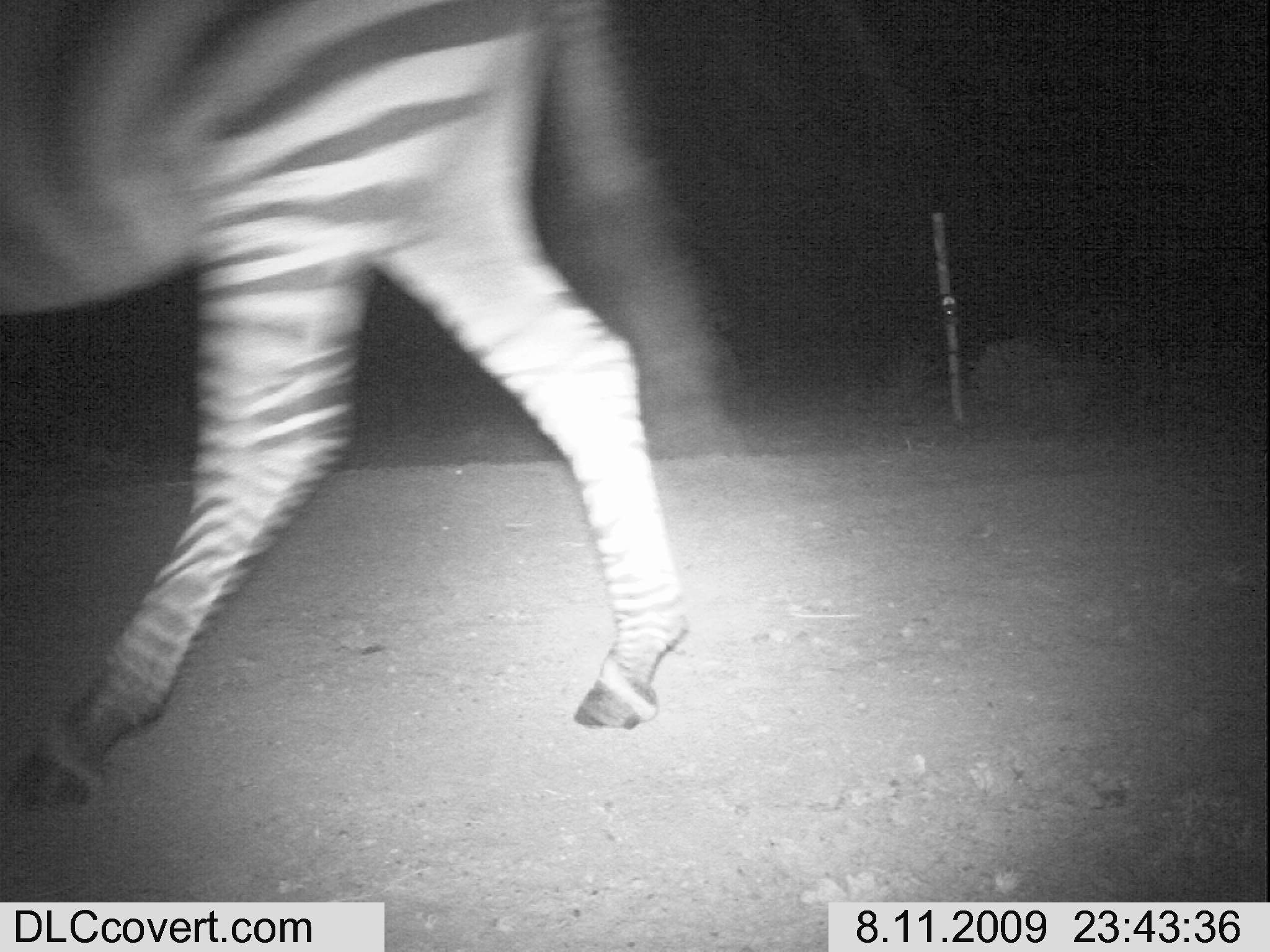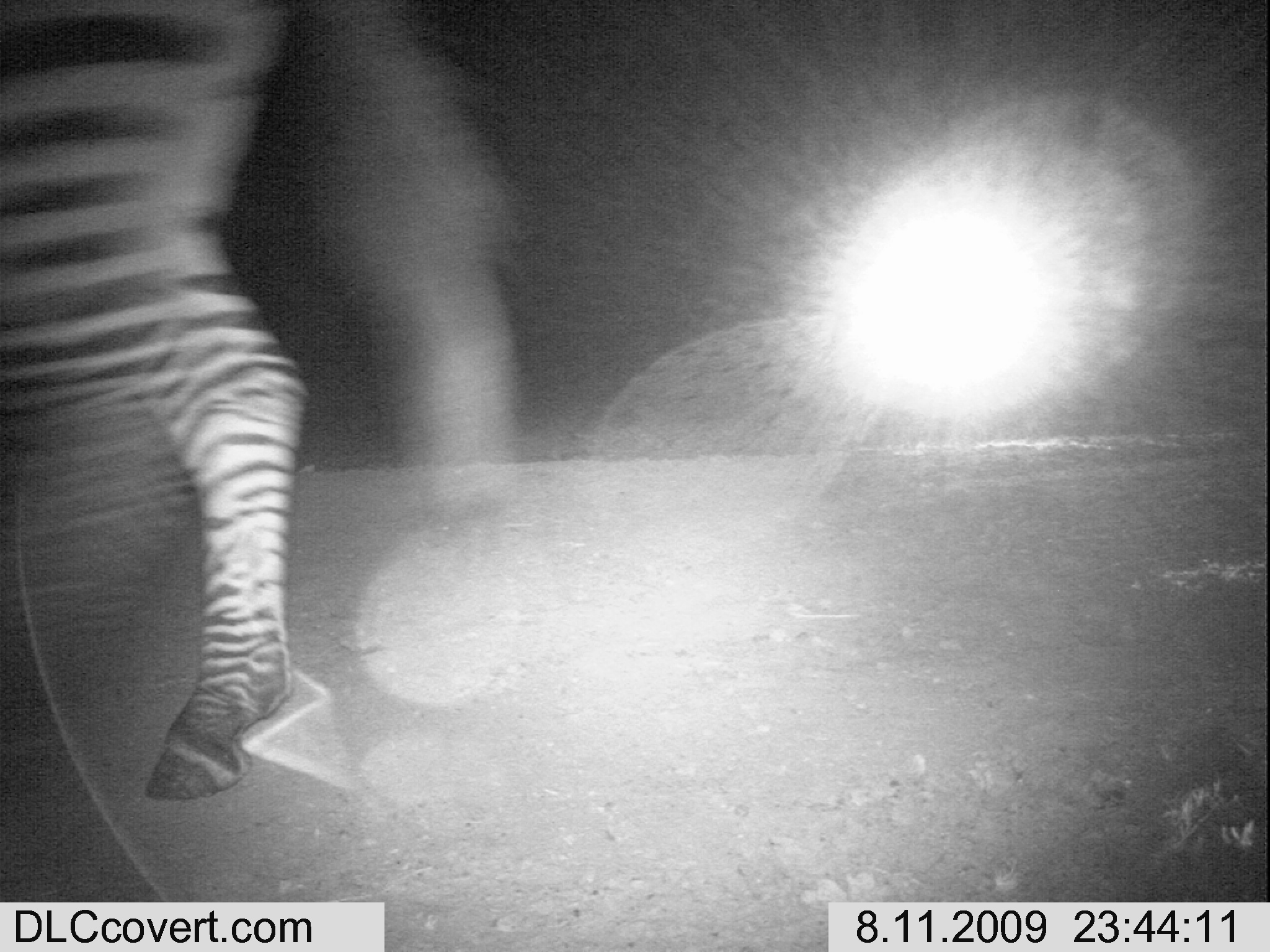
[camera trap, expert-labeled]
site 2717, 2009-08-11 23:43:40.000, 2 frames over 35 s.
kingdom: Animalia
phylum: Chordata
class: Mammalia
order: Perissodactyla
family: Equidae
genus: Equus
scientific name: Equus quagga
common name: plains zebra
Equus quagga (plains zebra), count 1.